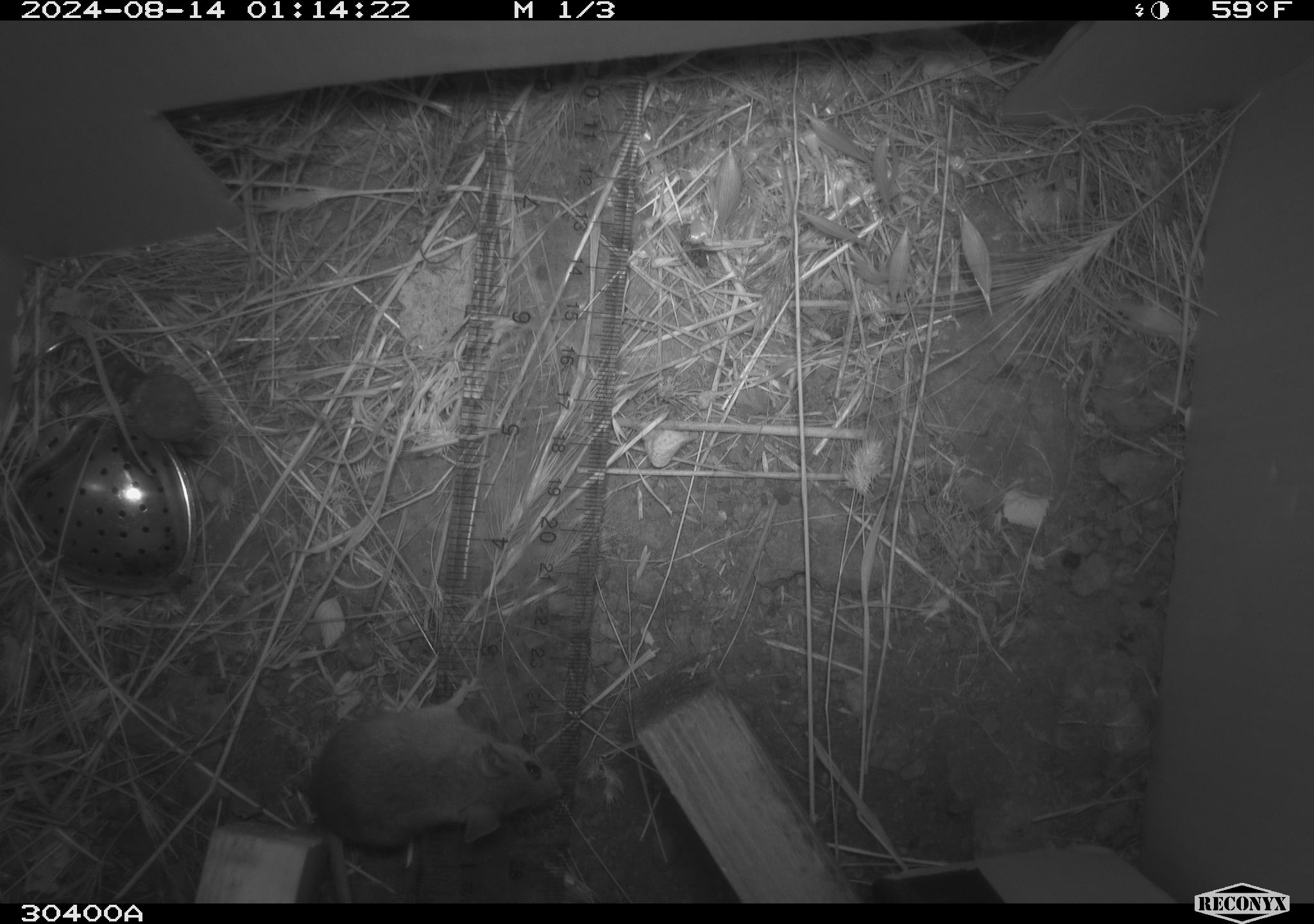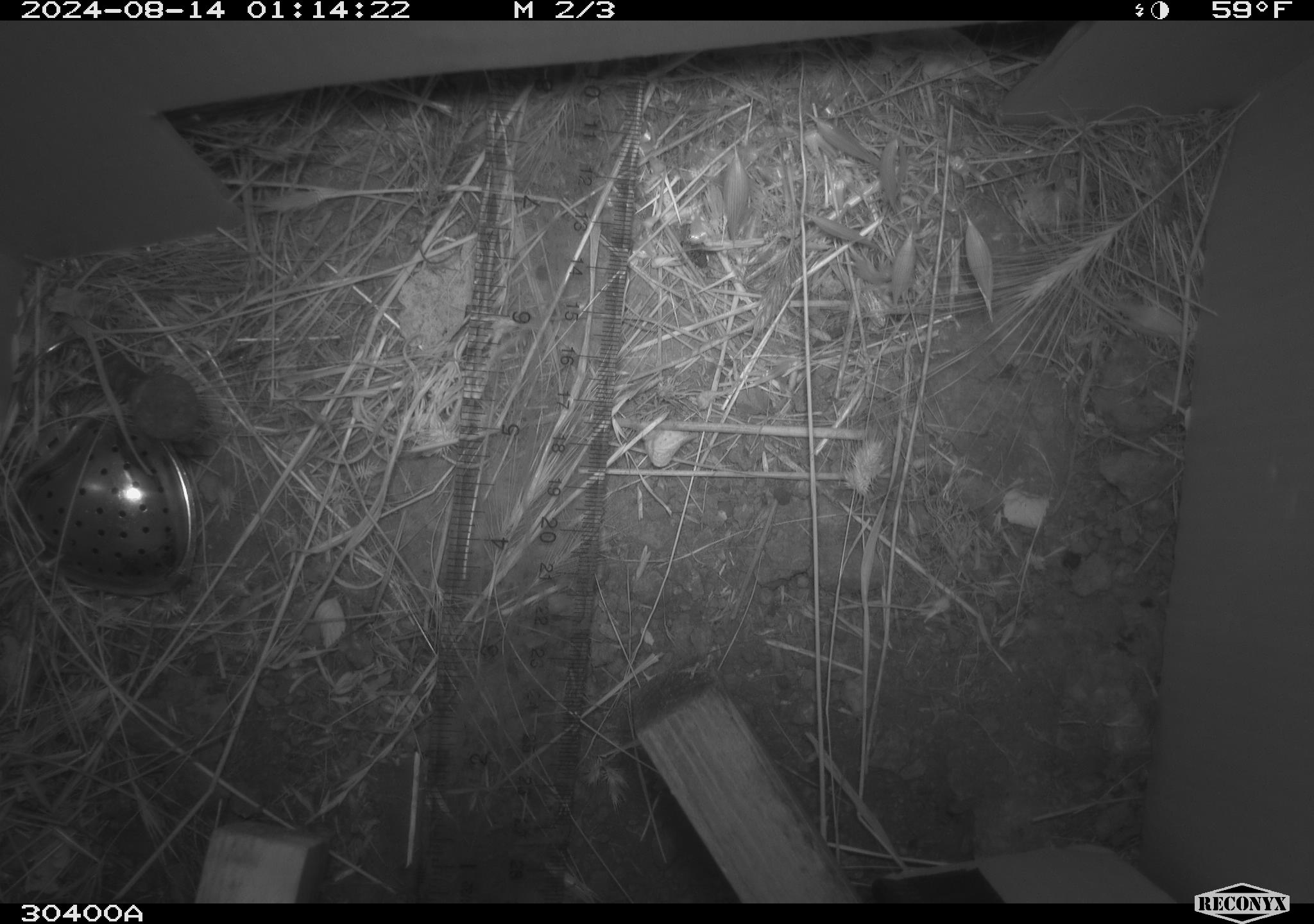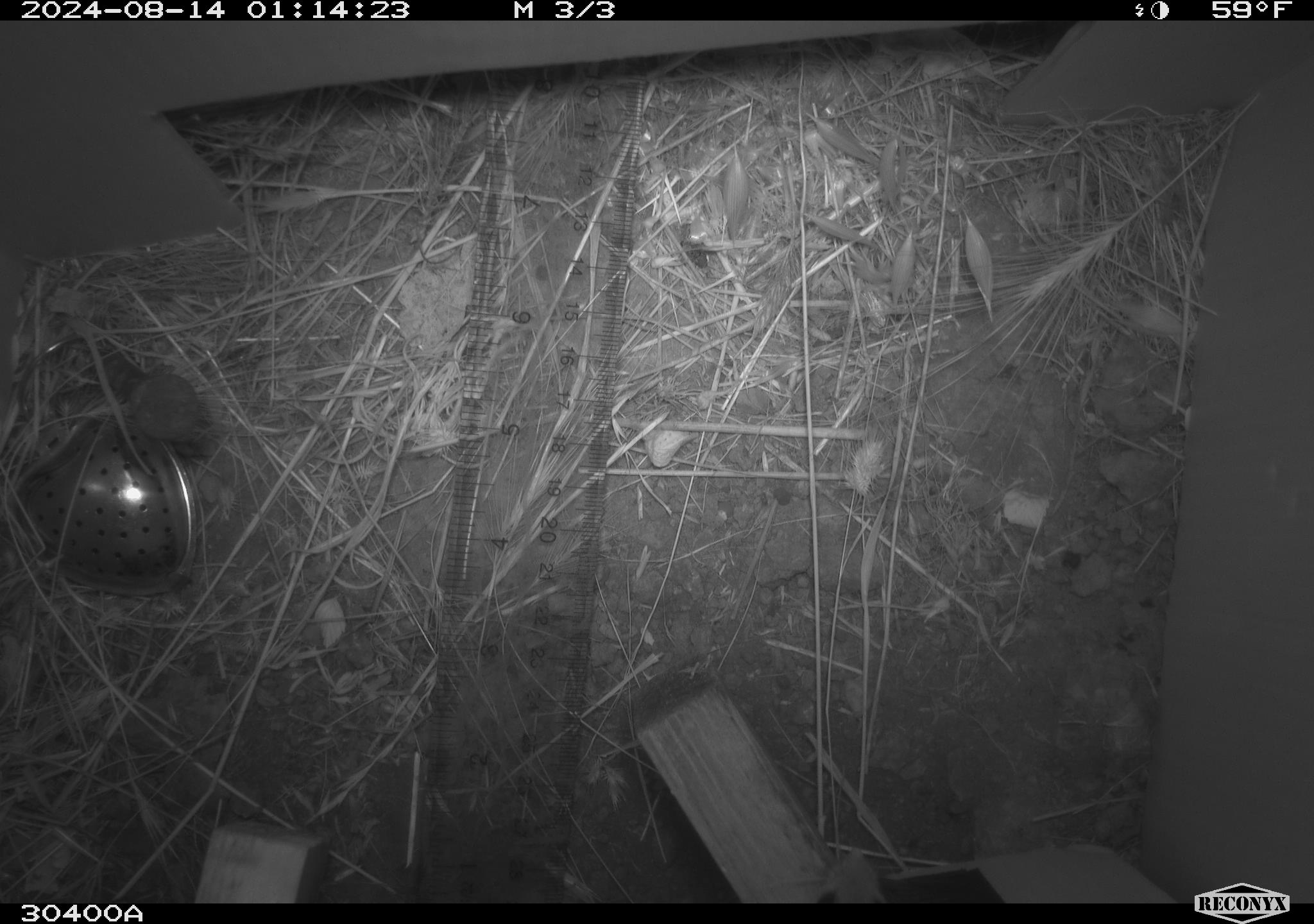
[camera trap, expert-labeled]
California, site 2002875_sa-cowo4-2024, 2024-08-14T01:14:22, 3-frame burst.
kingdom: Animalia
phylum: Chordata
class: Mammalia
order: Rodentia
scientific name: Rodentia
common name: rodent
Rodent (Rodentia).